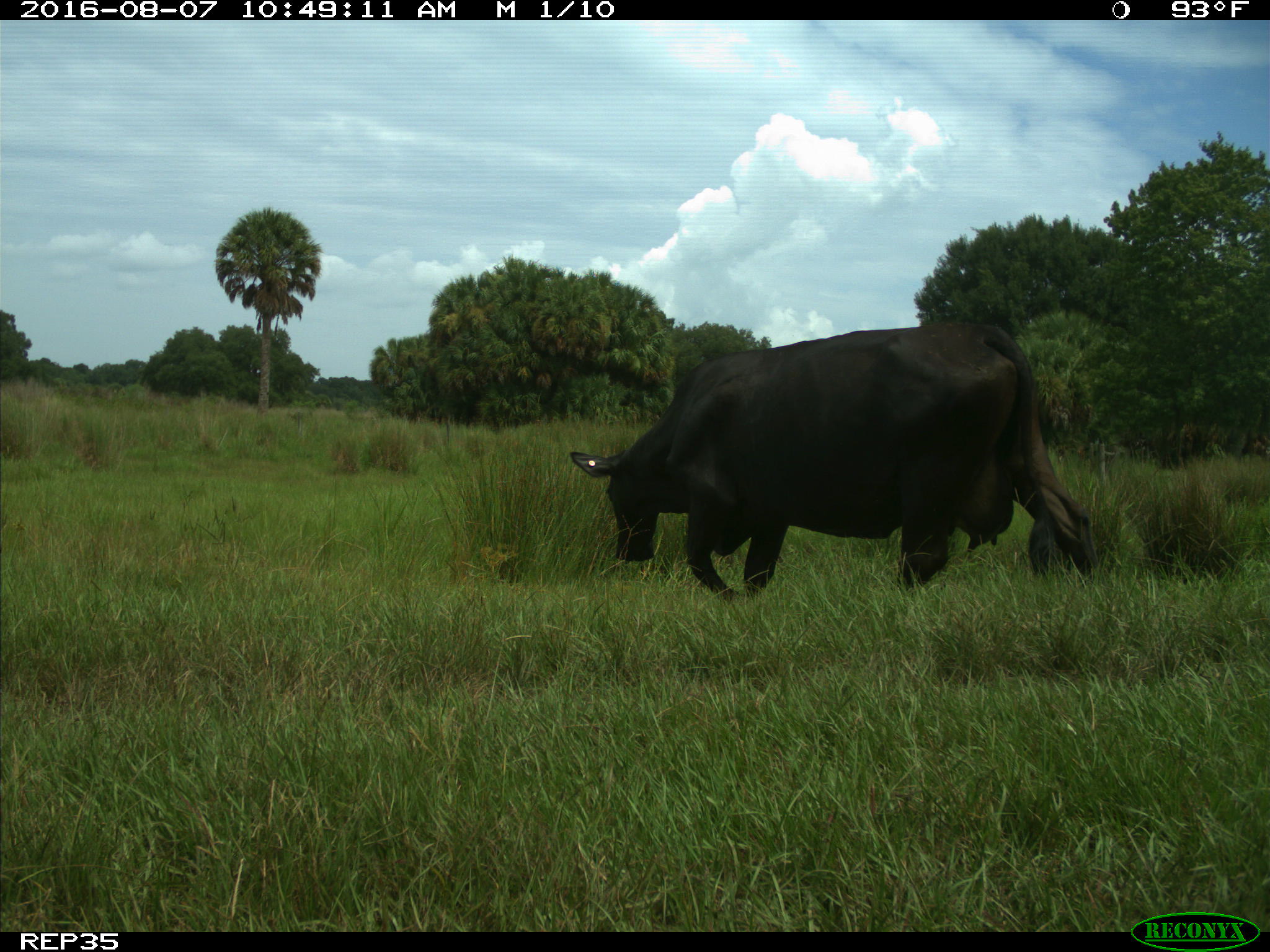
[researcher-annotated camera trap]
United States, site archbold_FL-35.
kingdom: Animalia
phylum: Chordata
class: Mammalia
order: Artiodactyla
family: Bovidae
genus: Bos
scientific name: Bos taurus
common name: domestic cow